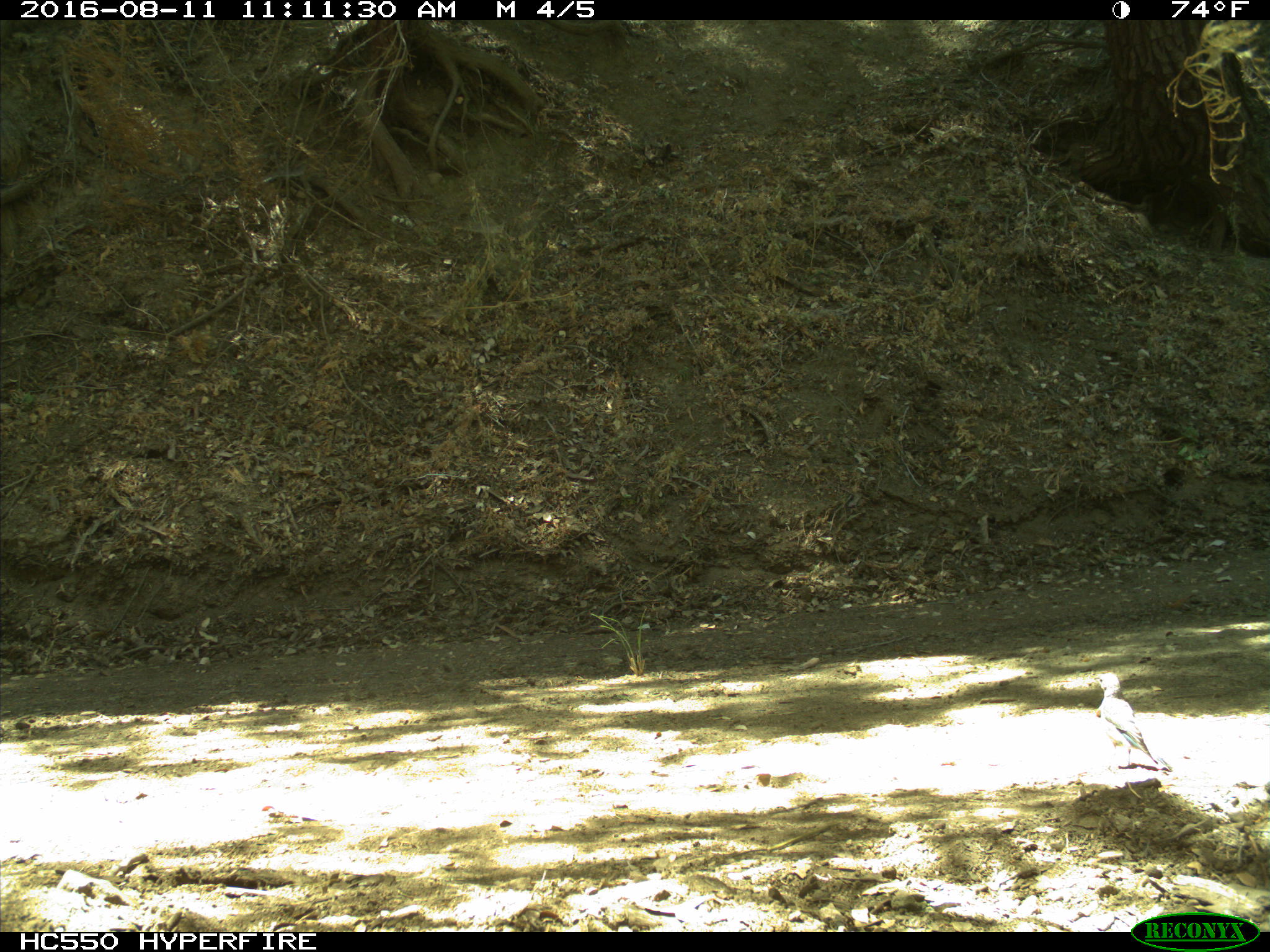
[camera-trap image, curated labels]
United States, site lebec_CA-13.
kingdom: Animalia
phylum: Chordata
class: Aves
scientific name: Aves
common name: birds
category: unidentified bird